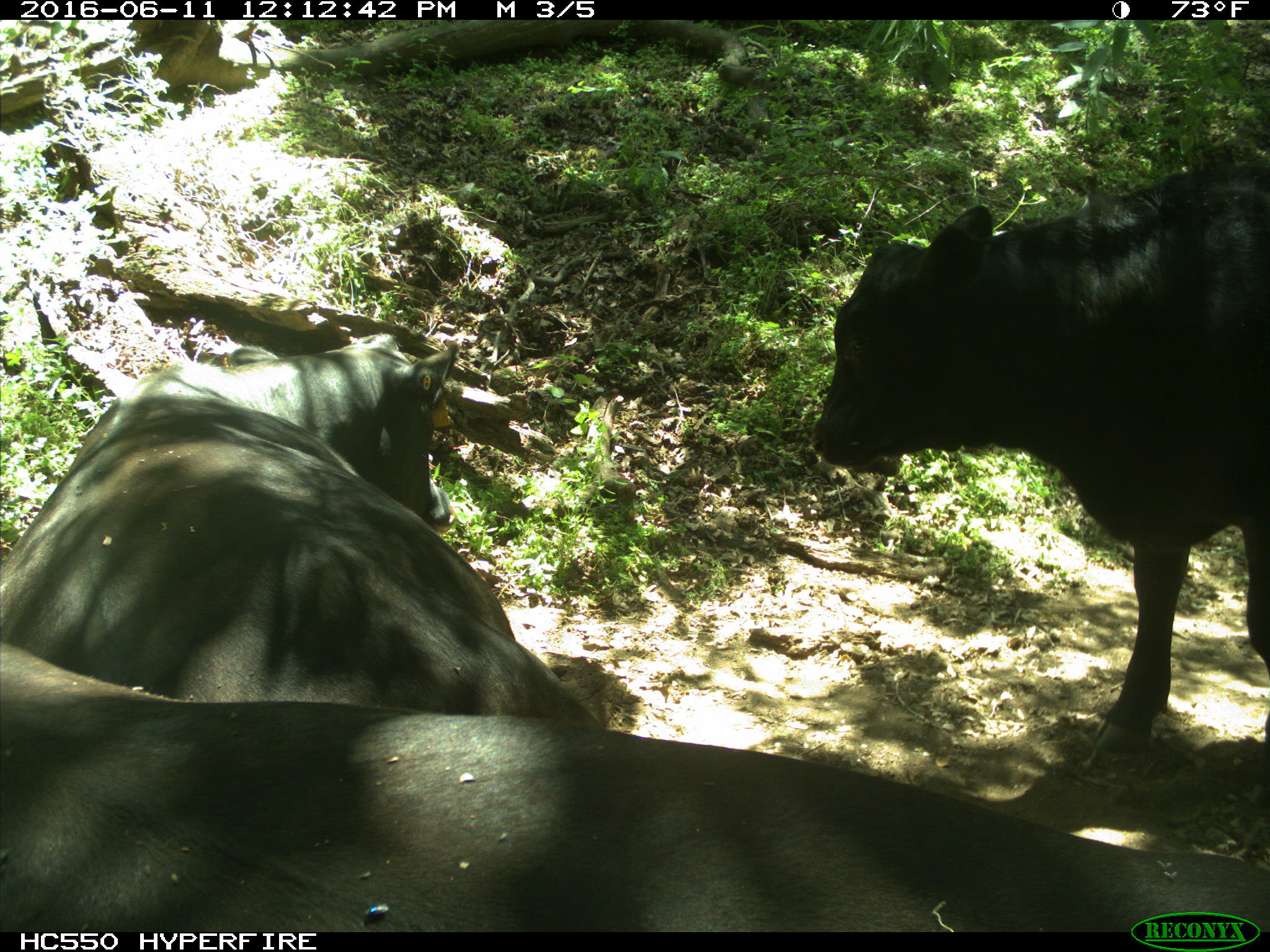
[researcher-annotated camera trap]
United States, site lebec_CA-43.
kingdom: Animalia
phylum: Chordata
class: Mammalia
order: Artiodactyla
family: Bovidae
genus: Bos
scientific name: Bos taurus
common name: domestic cow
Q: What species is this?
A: Bos taurus (domestic cow).